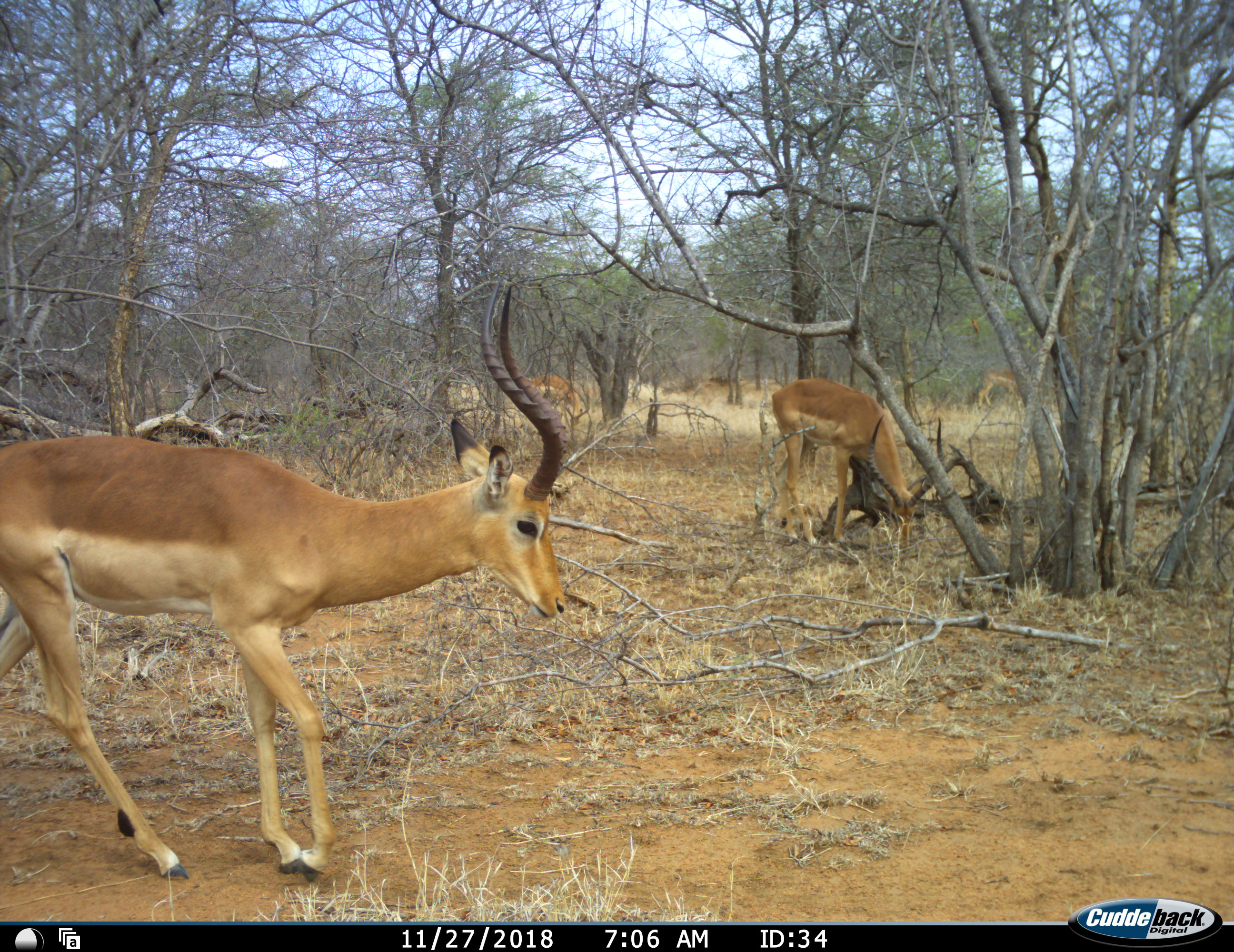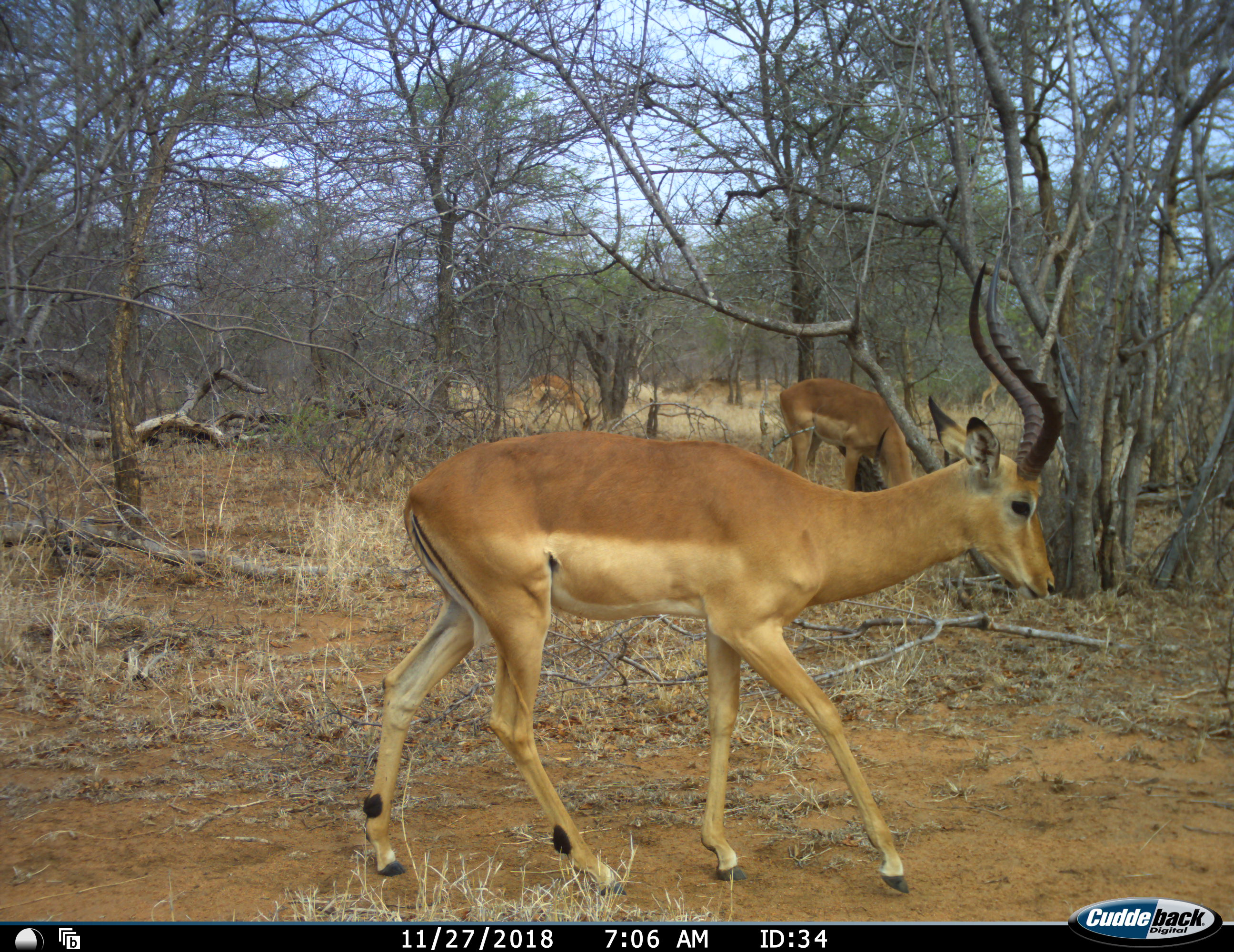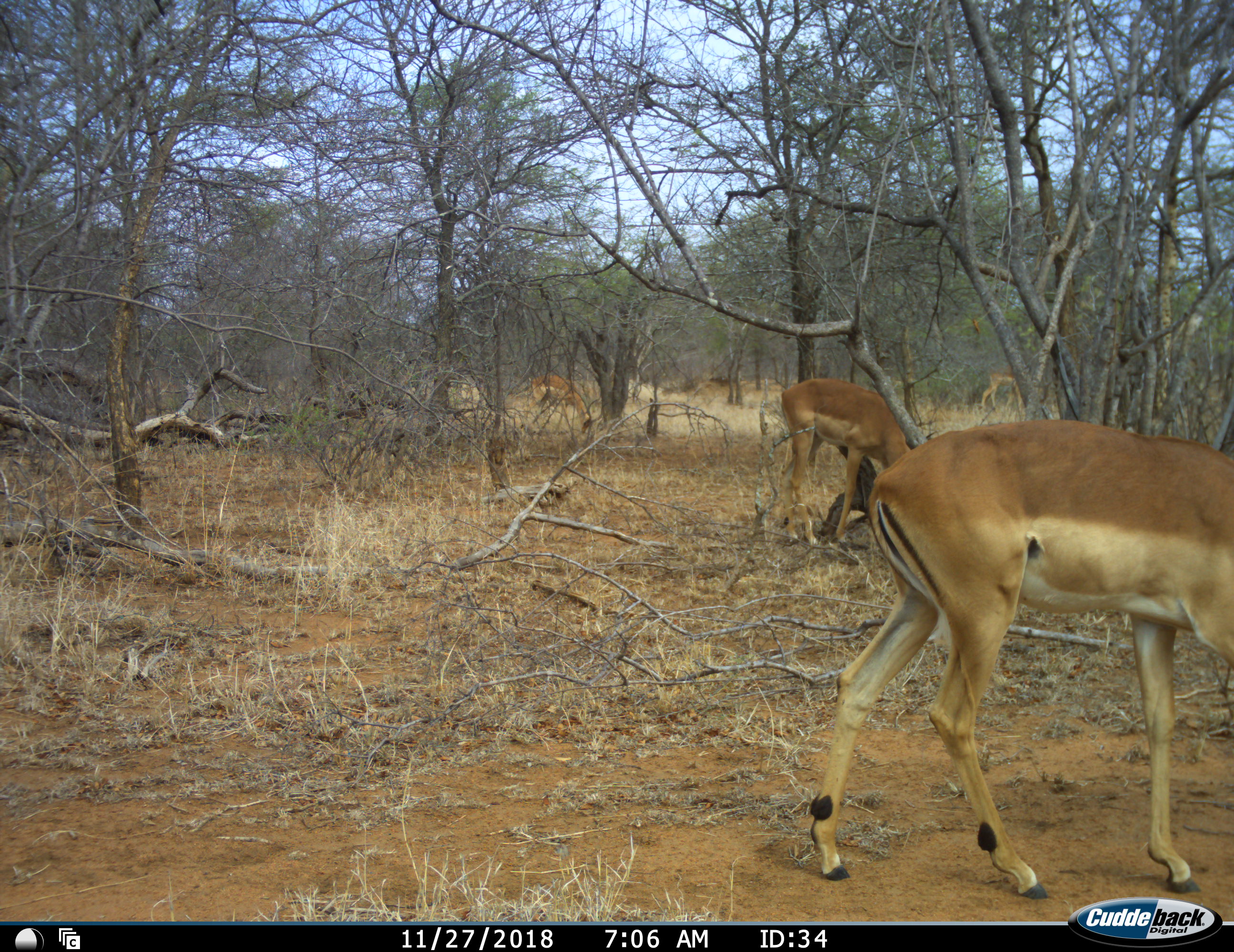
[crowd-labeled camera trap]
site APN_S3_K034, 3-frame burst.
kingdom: Animalia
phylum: Chordata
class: Mammalia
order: Artiodactyla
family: Bovidae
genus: Aepyceros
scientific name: Aepyceros melampus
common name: impala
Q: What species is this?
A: Impala (Aepyceros melampus).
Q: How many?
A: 4.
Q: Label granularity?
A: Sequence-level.